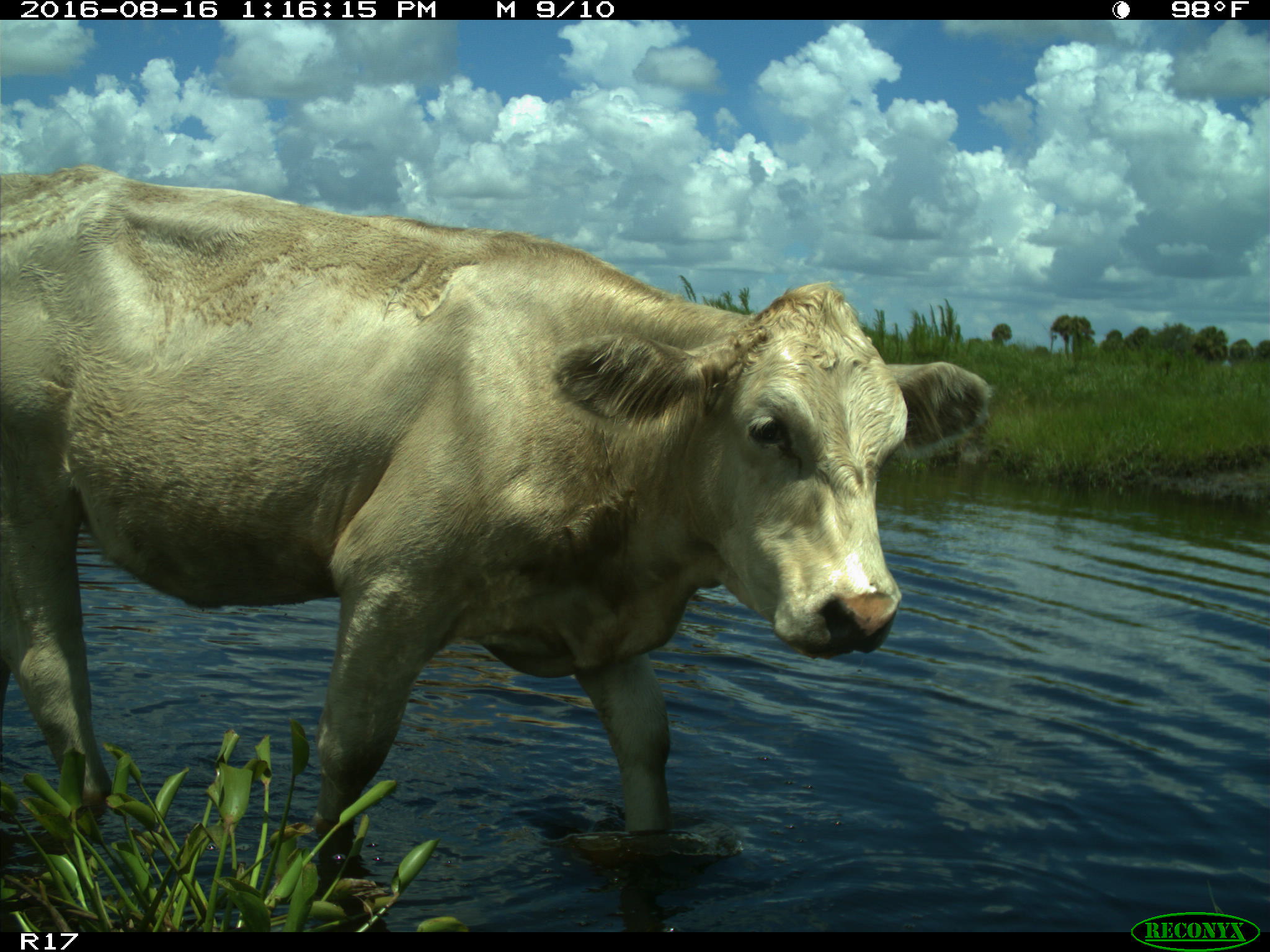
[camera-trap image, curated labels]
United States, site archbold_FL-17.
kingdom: Animalia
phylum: Chordata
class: Mammalia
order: Artiodactyla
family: Bovidae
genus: Bos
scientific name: Bos taurus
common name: domestic cow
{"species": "Bos taurus (domestic cow)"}